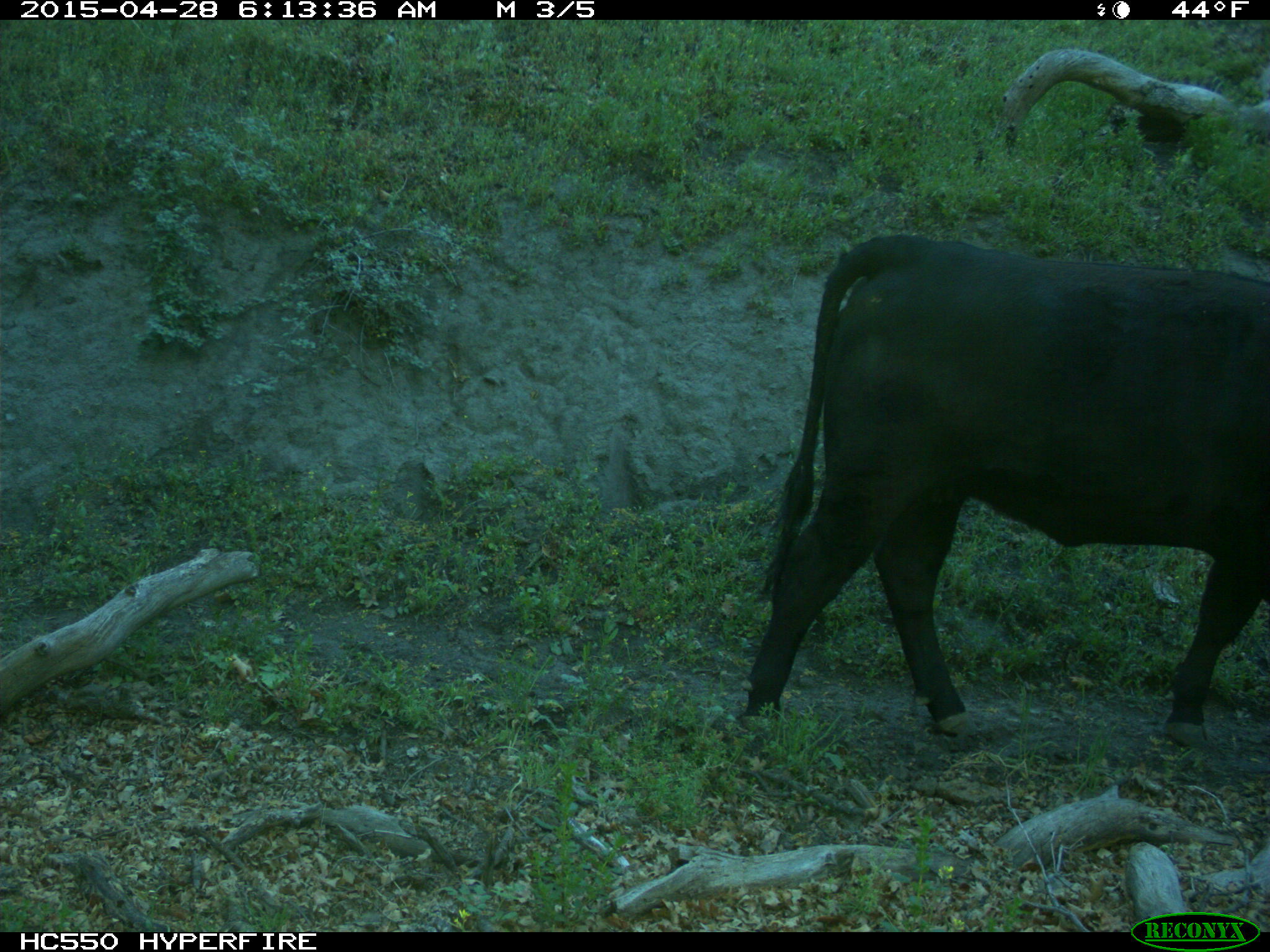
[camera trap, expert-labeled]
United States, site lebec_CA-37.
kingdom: Animalia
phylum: Chordata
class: Mammalia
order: Artiodactyla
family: Bovidae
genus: Bos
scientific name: Bos taurus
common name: domestic cow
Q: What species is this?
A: Bos taurus (domestic cow).